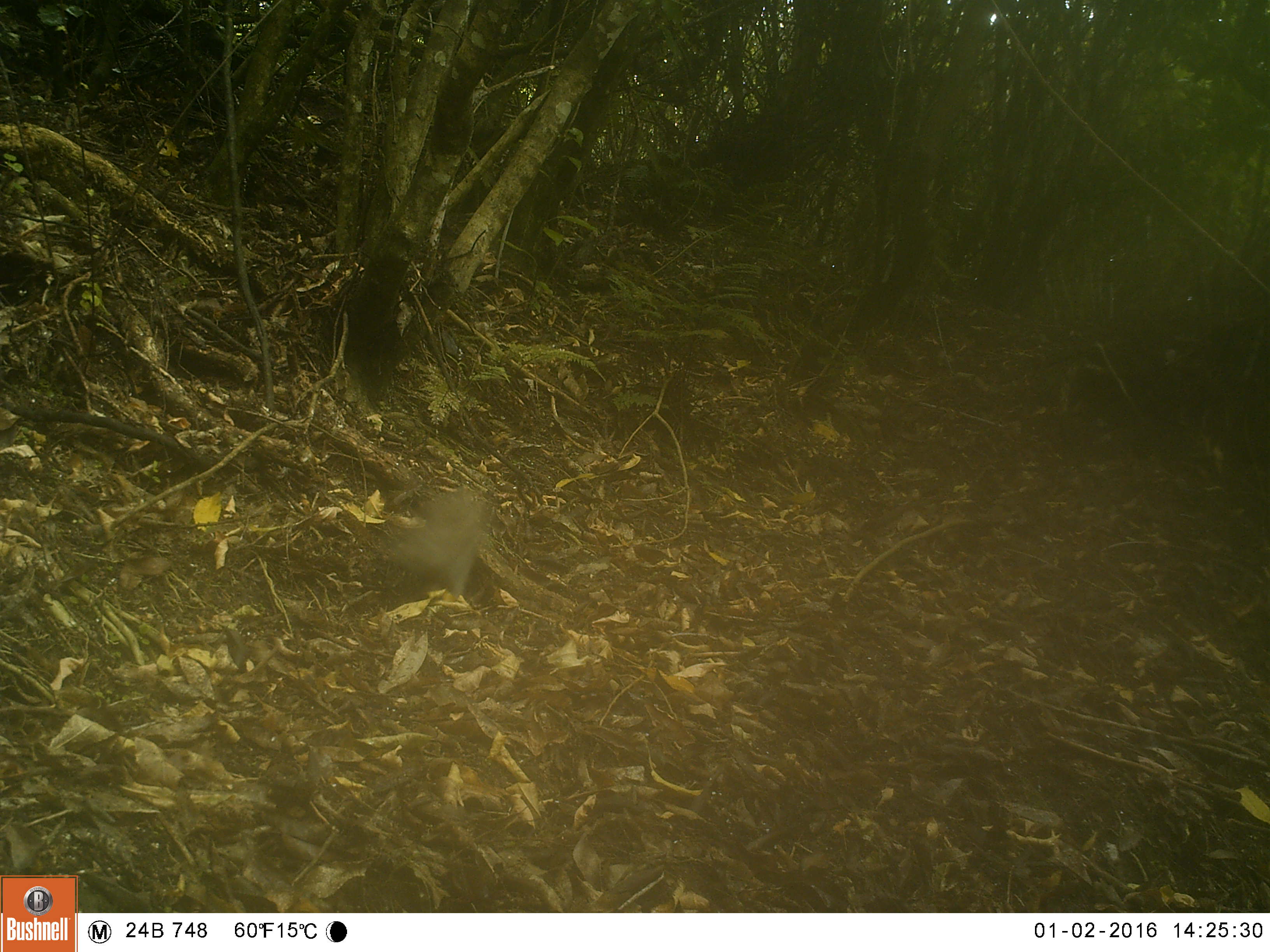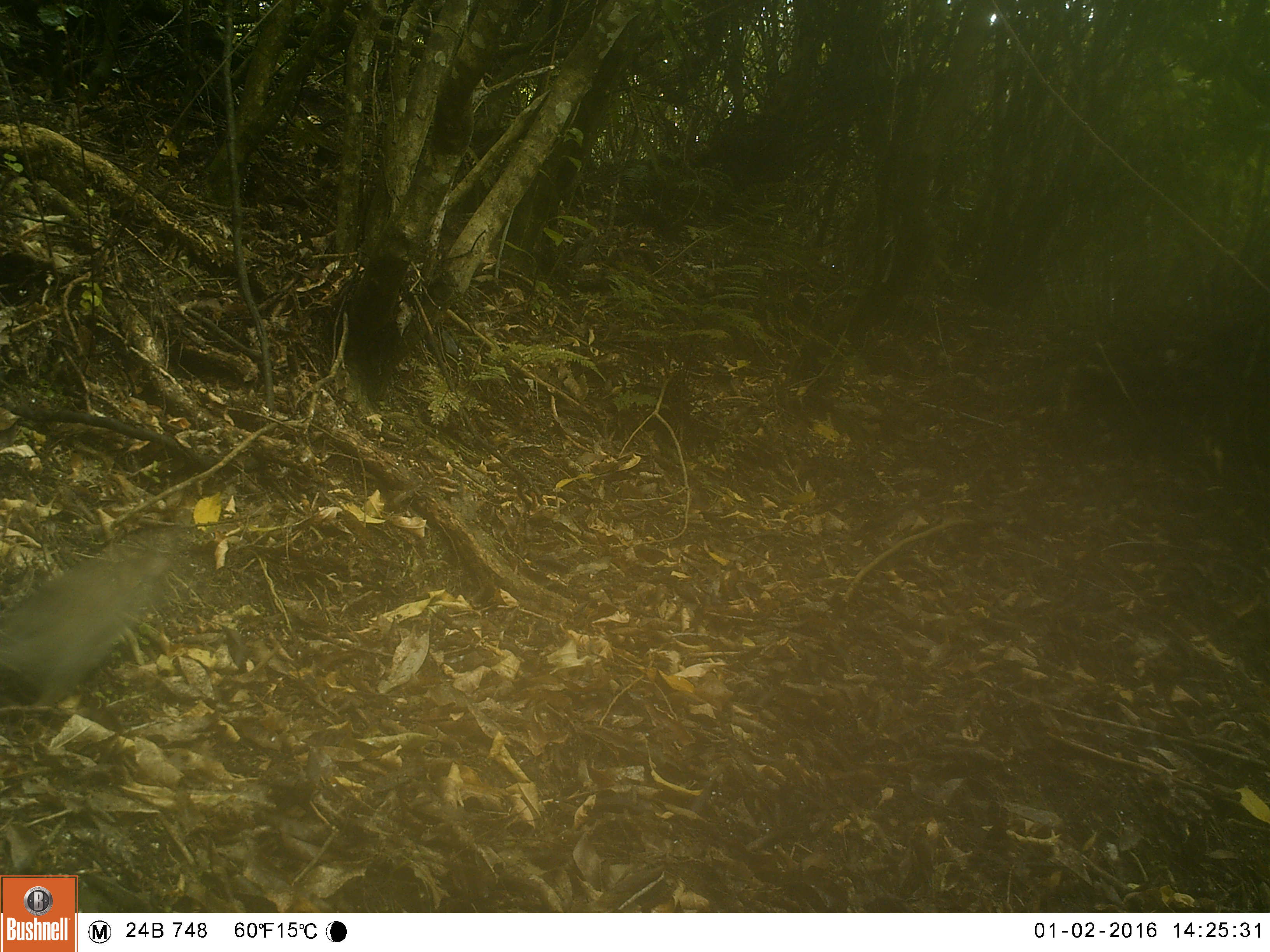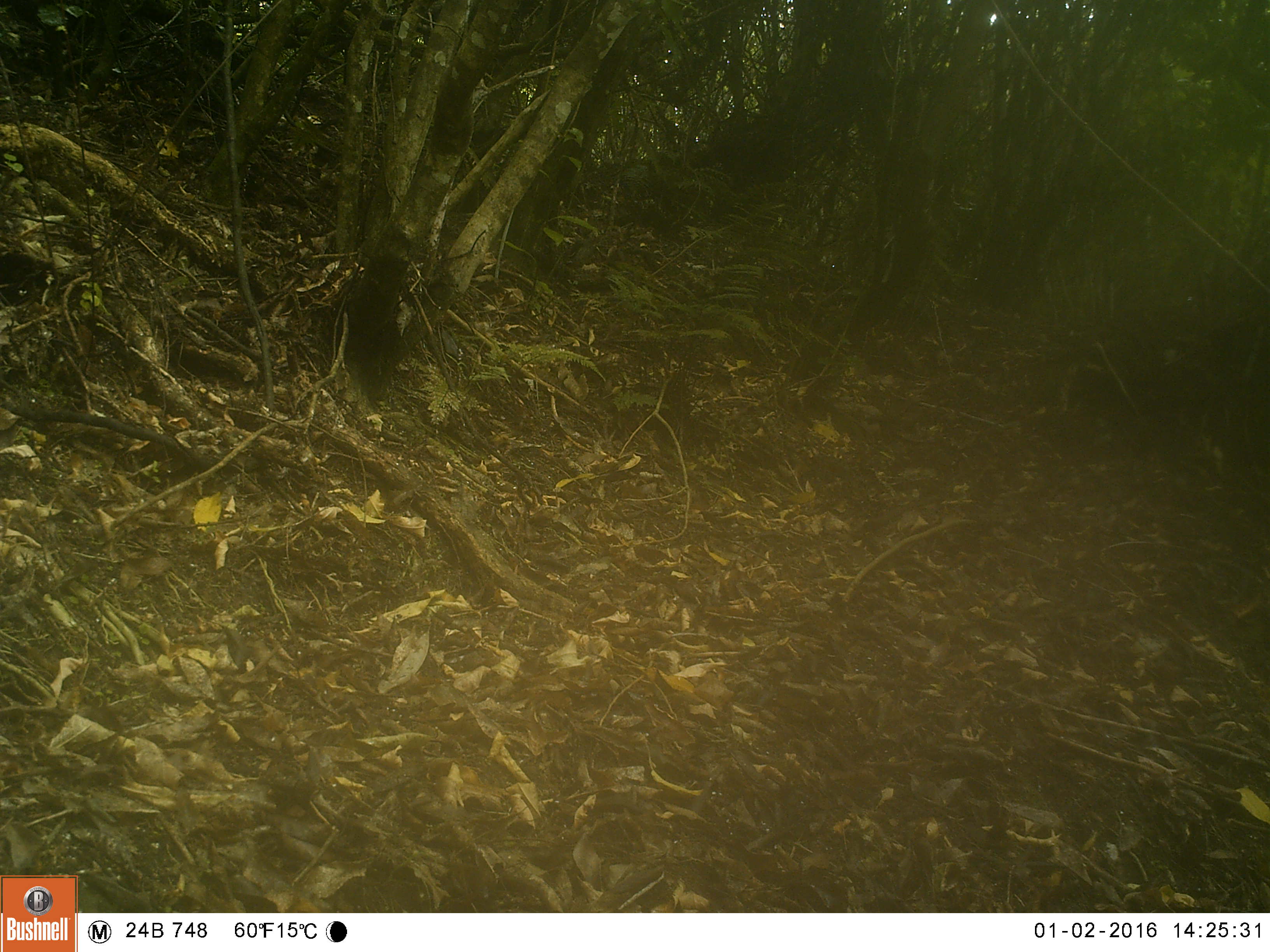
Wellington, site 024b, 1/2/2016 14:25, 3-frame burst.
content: unidentified animal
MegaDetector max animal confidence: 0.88